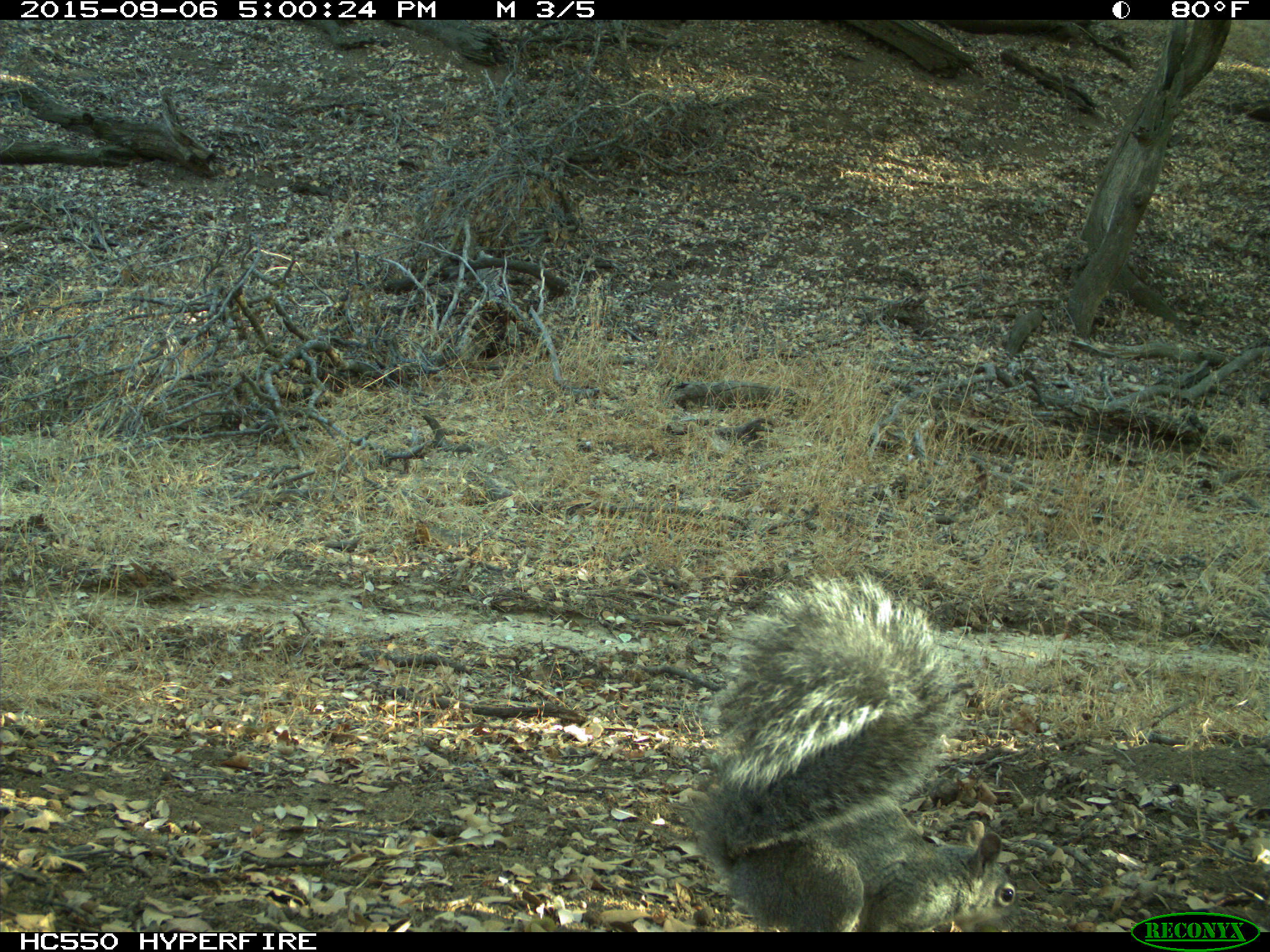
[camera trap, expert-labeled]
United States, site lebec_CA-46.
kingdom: Animalia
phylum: Chordata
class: Mammalia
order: Rodentia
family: Sciuridae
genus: Sciurus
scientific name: Sciurus carolinensis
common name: eastern gray squirrel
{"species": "Sciurus carolinensis (eastern gray squirrel)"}